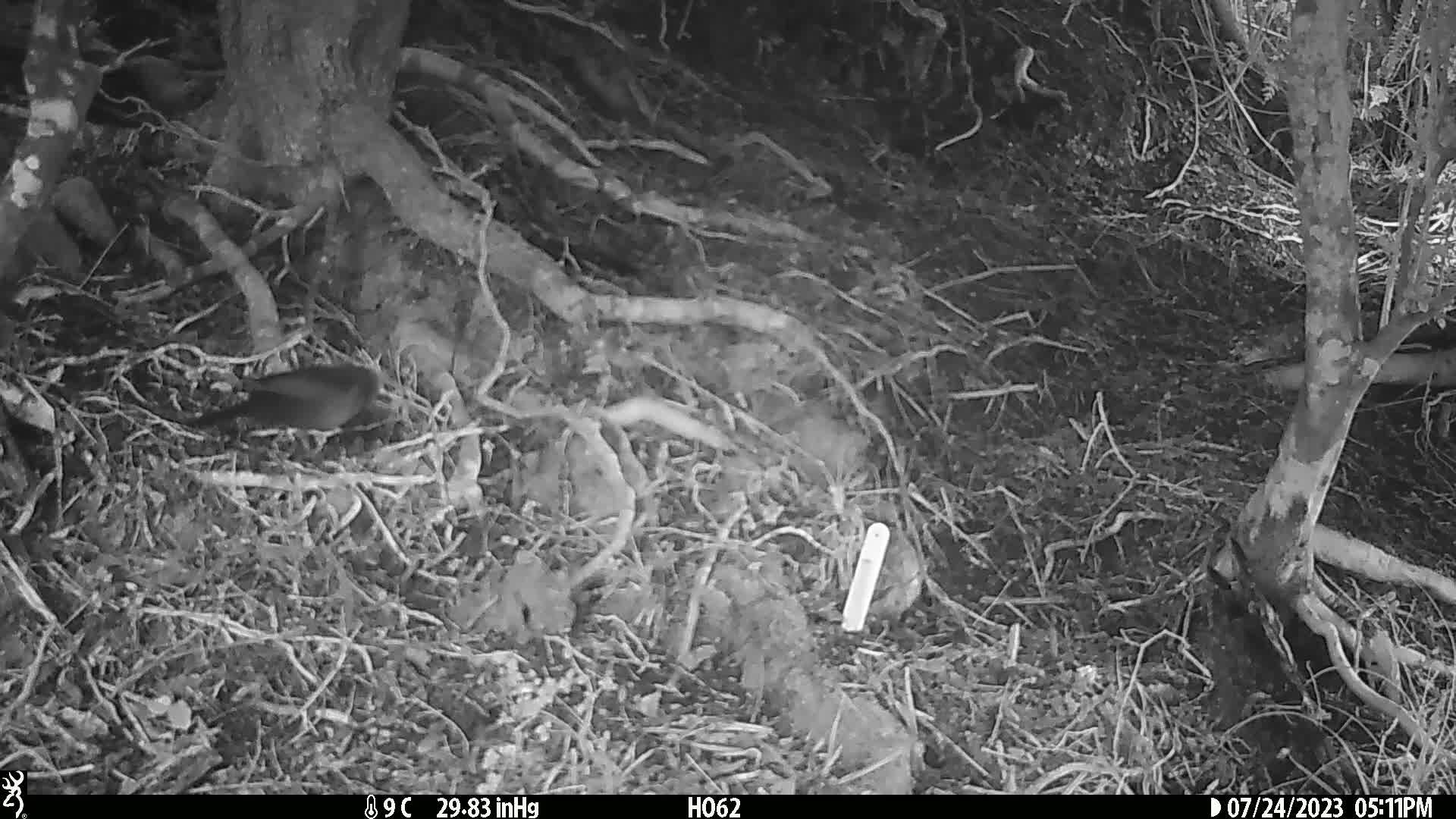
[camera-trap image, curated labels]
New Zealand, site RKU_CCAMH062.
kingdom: Animalia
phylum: Chordata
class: Aves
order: Passeriformes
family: Turdidae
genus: Turdus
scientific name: Turdus merula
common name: eurasian blackbird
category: blackbird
Blackbird (eurasian blackbird) (Turdus merula).